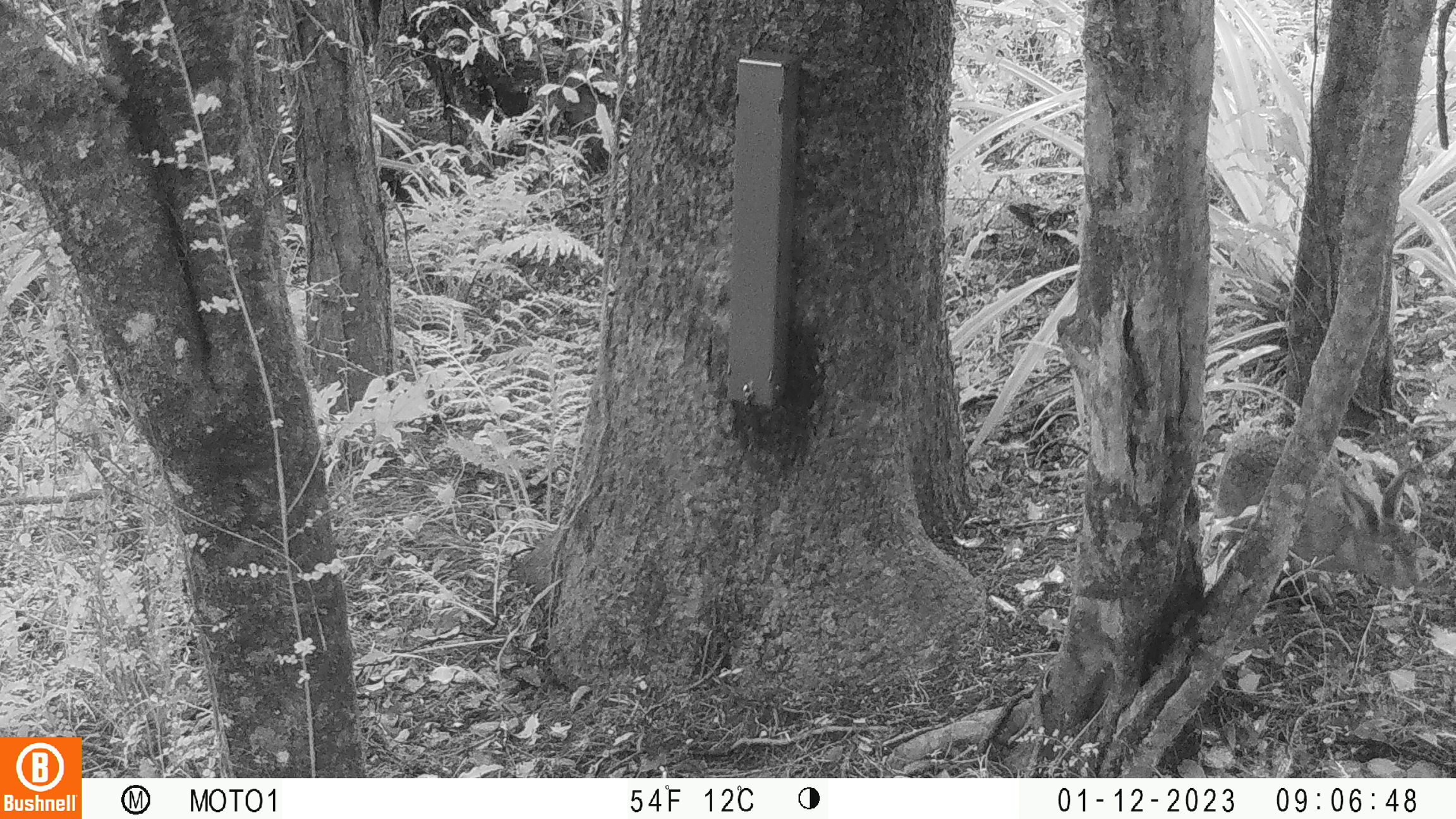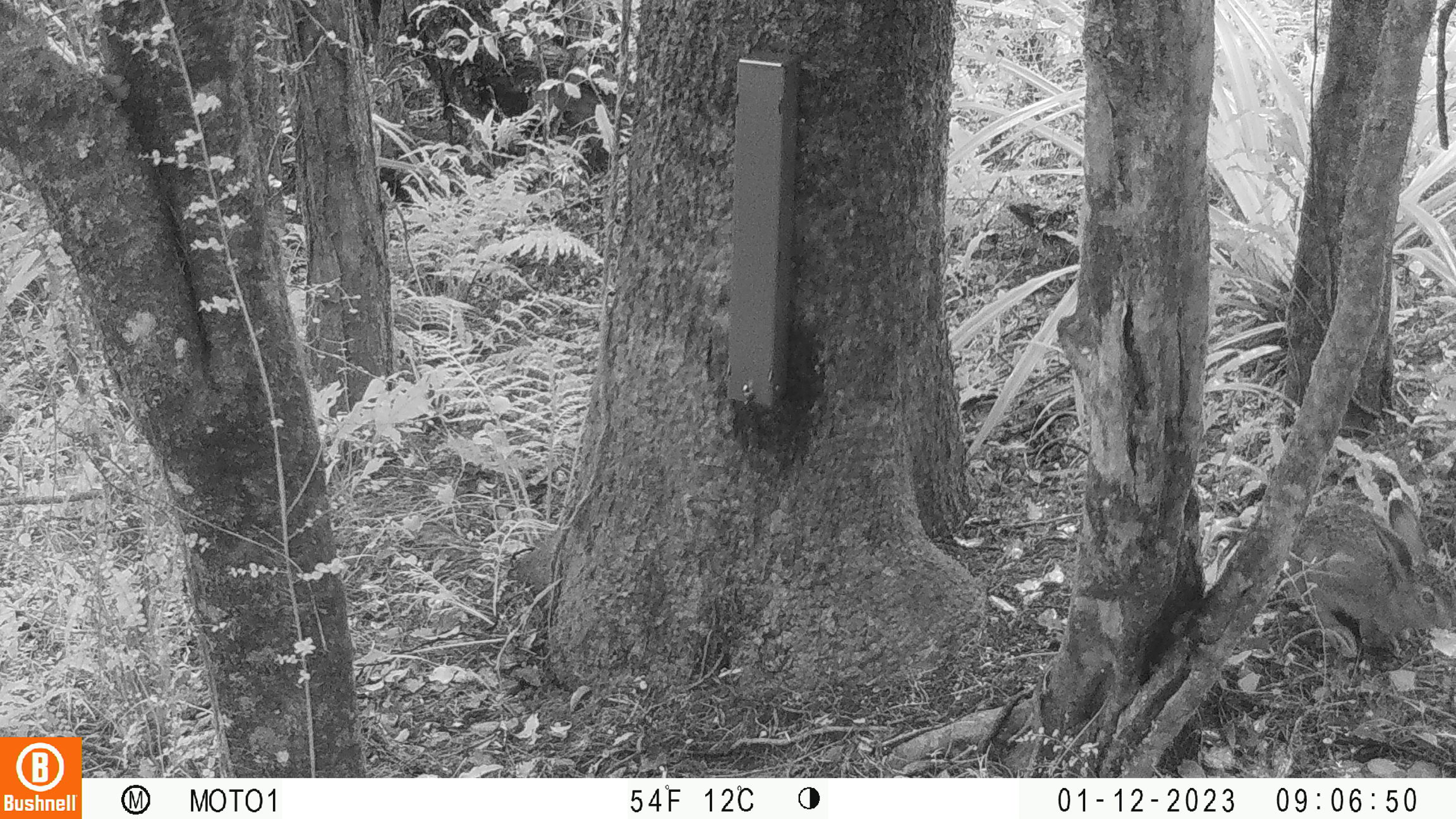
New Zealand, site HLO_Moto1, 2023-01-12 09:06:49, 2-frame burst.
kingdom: Animalia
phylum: Chordata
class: Mammalia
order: Lagomorpha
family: Leporidae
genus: Oryctolagus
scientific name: Oryctolagus cuniculus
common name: european rabbit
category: rabbit